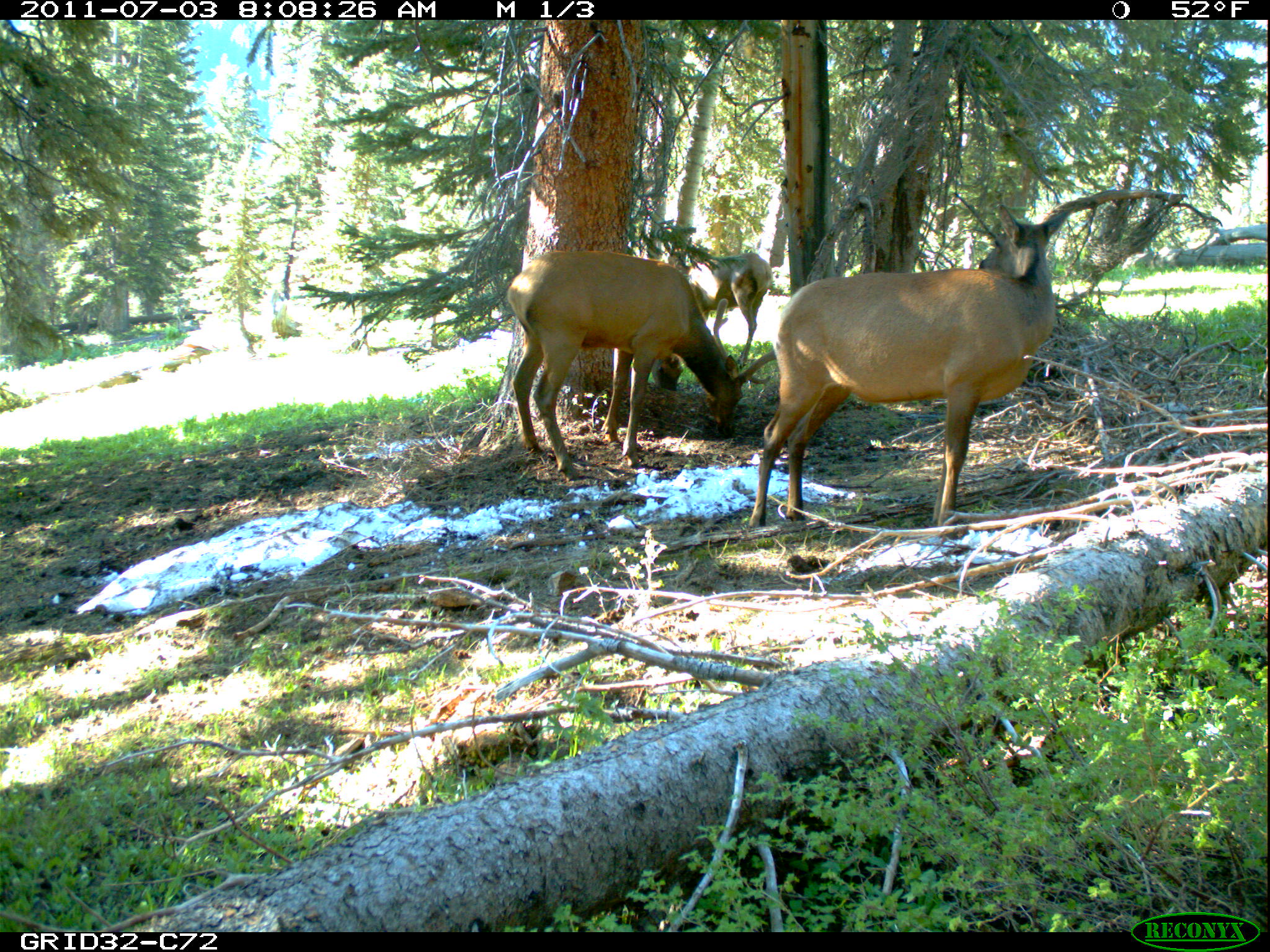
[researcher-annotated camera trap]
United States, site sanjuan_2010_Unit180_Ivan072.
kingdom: Animalia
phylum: Chordata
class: Mammalia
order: Artiodactyla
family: Cervidae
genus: Cervus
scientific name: Cervus elaphus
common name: red deer